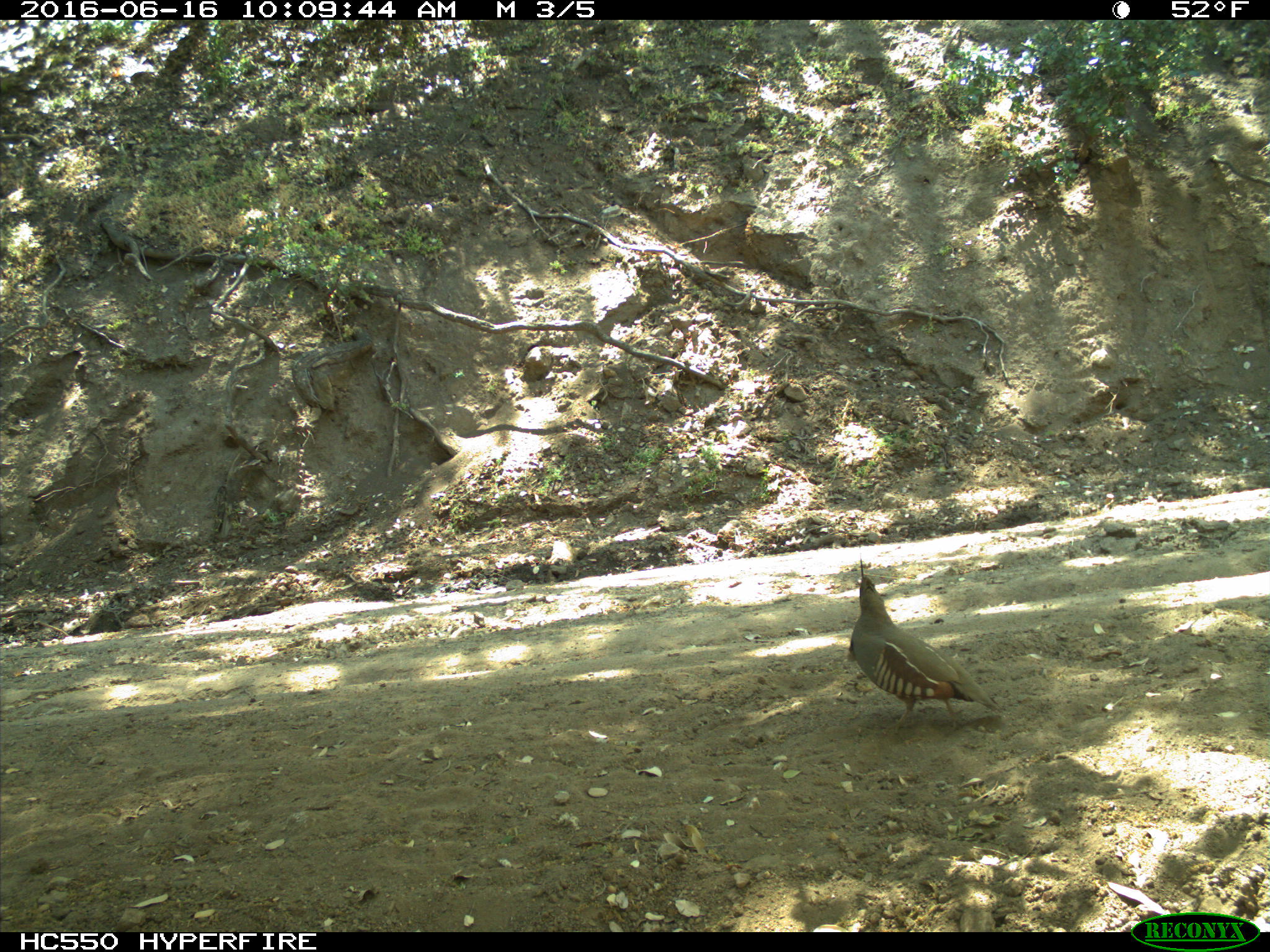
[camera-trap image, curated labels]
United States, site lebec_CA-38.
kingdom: Animalia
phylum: Chordata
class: Aves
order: Galliformes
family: Odontophoridae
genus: Callipepla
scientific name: Callipepla californica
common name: california quail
Callipepla californica (california quail).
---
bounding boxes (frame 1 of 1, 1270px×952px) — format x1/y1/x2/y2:
animal: 848/559/1005/736